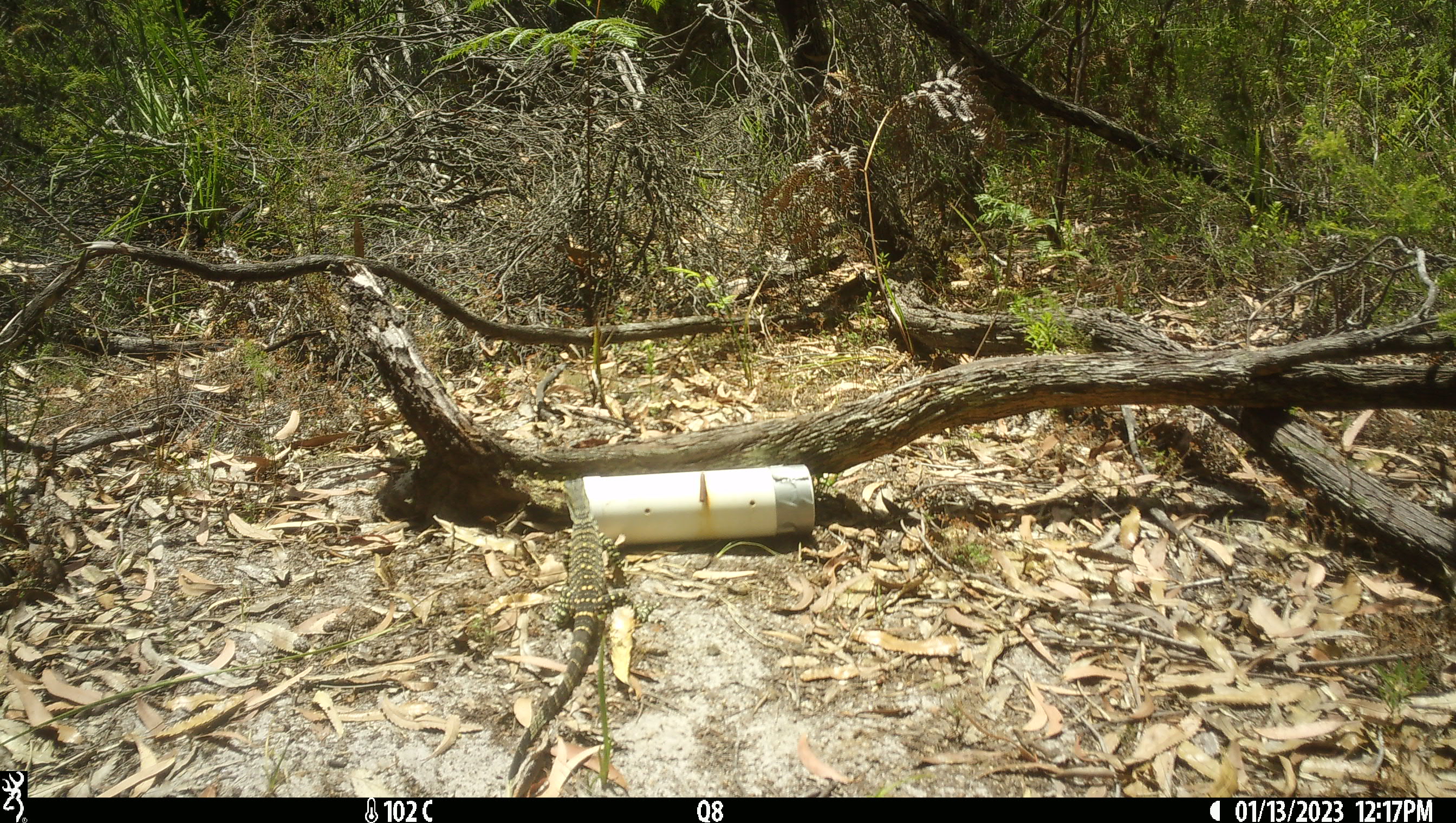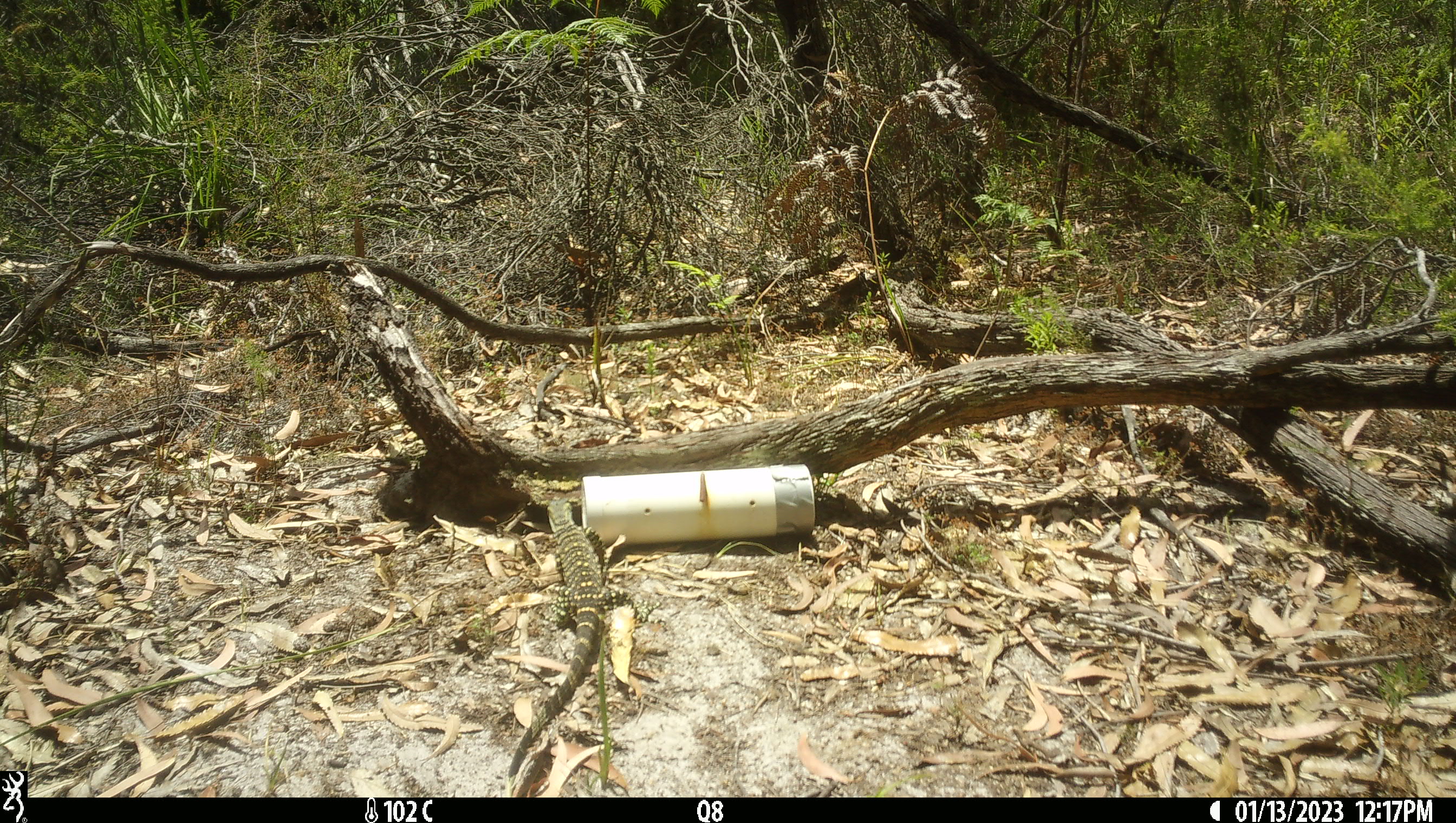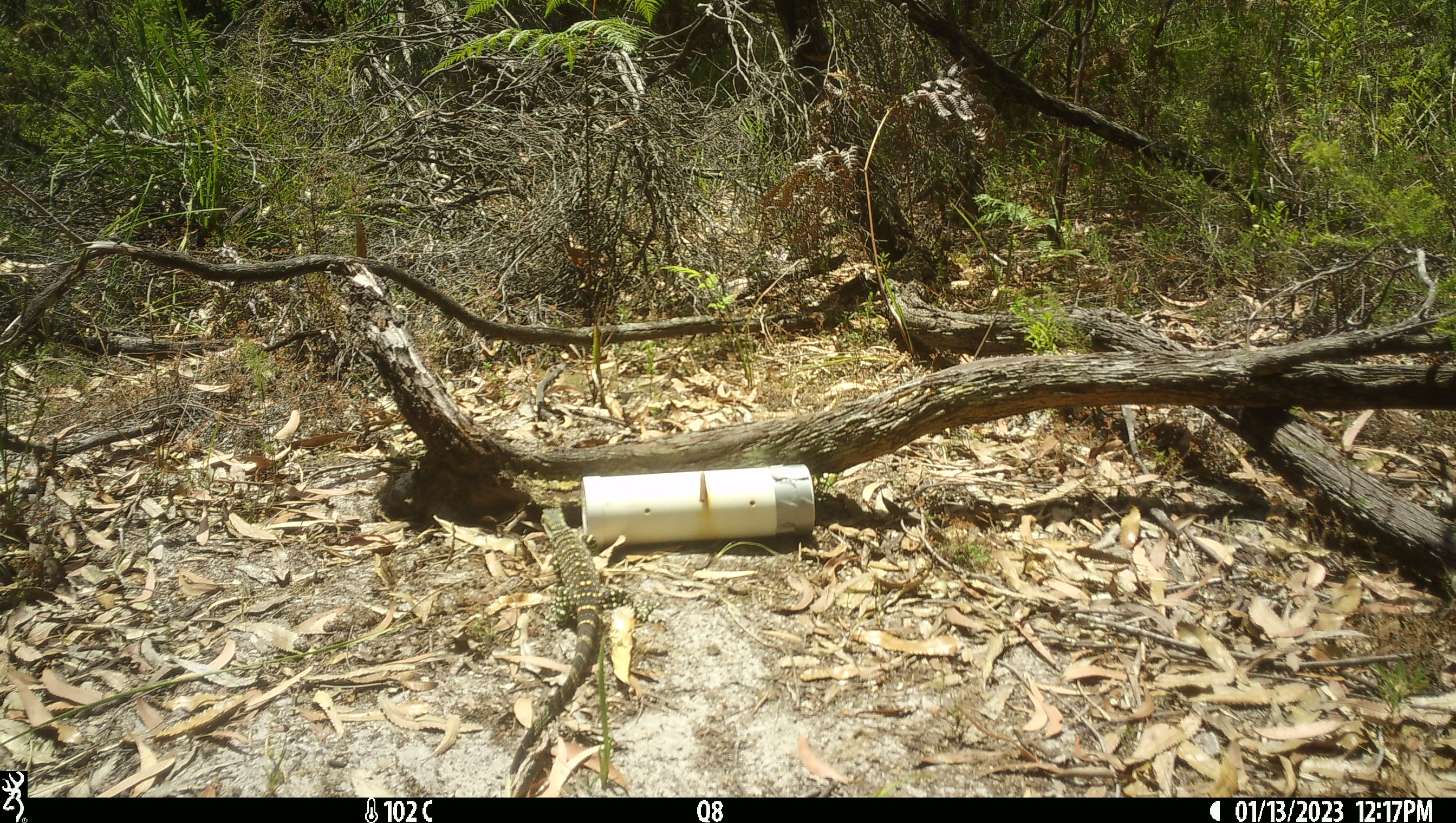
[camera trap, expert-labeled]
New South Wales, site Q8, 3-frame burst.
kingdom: Animalia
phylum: Chordata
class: Reptilia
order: Squamata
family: Varanidae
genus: Varanus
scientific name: Varanus varius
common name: lace monitor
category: goanna